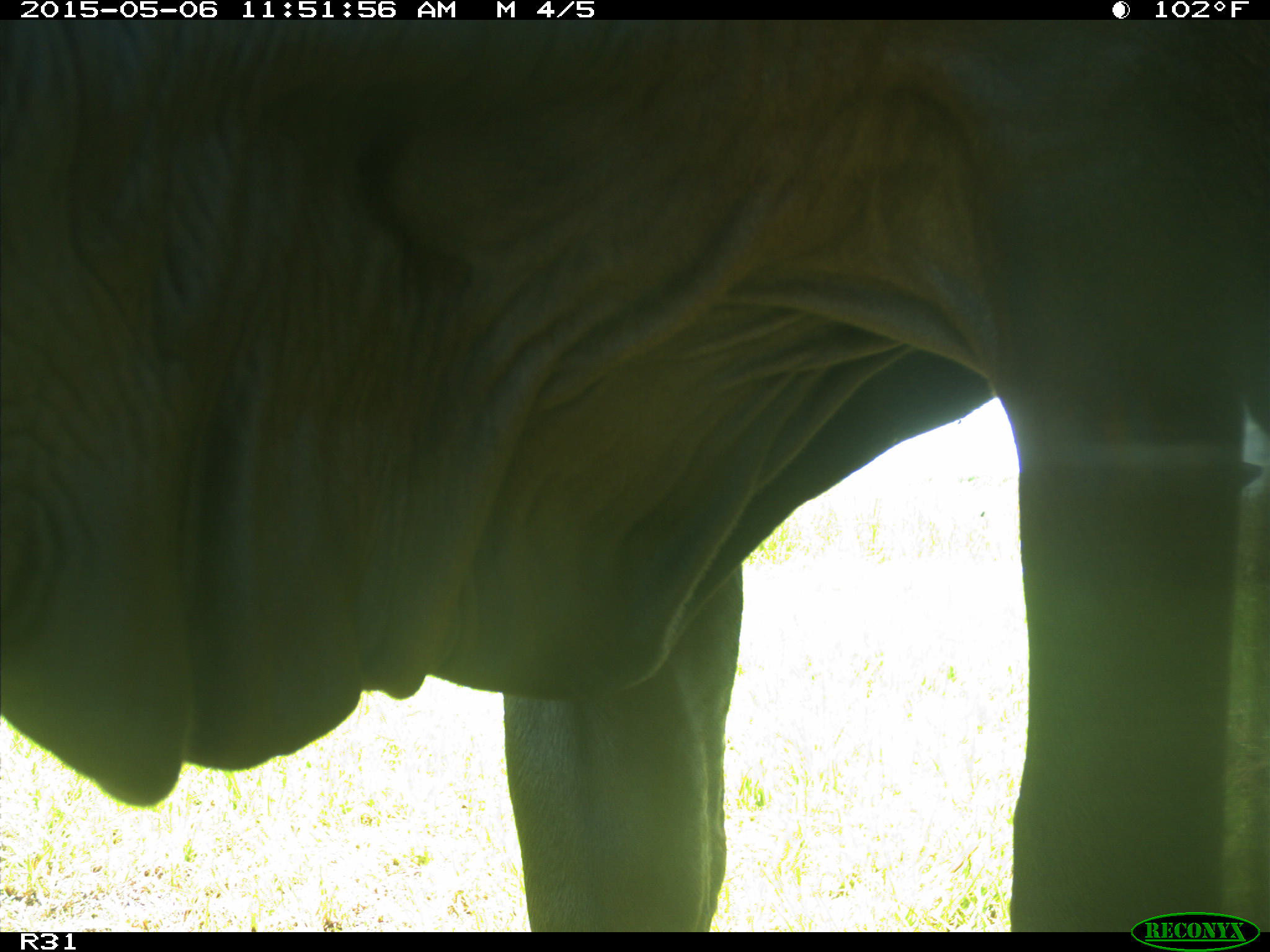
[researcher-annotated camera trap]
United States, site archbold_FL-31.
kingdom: Animalia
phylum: Chordata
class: Mammalia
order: Artiodactyla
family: Bovidae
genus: Bos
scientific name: Bos taurus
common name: domestic cow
Bos taurus (domestic cow).